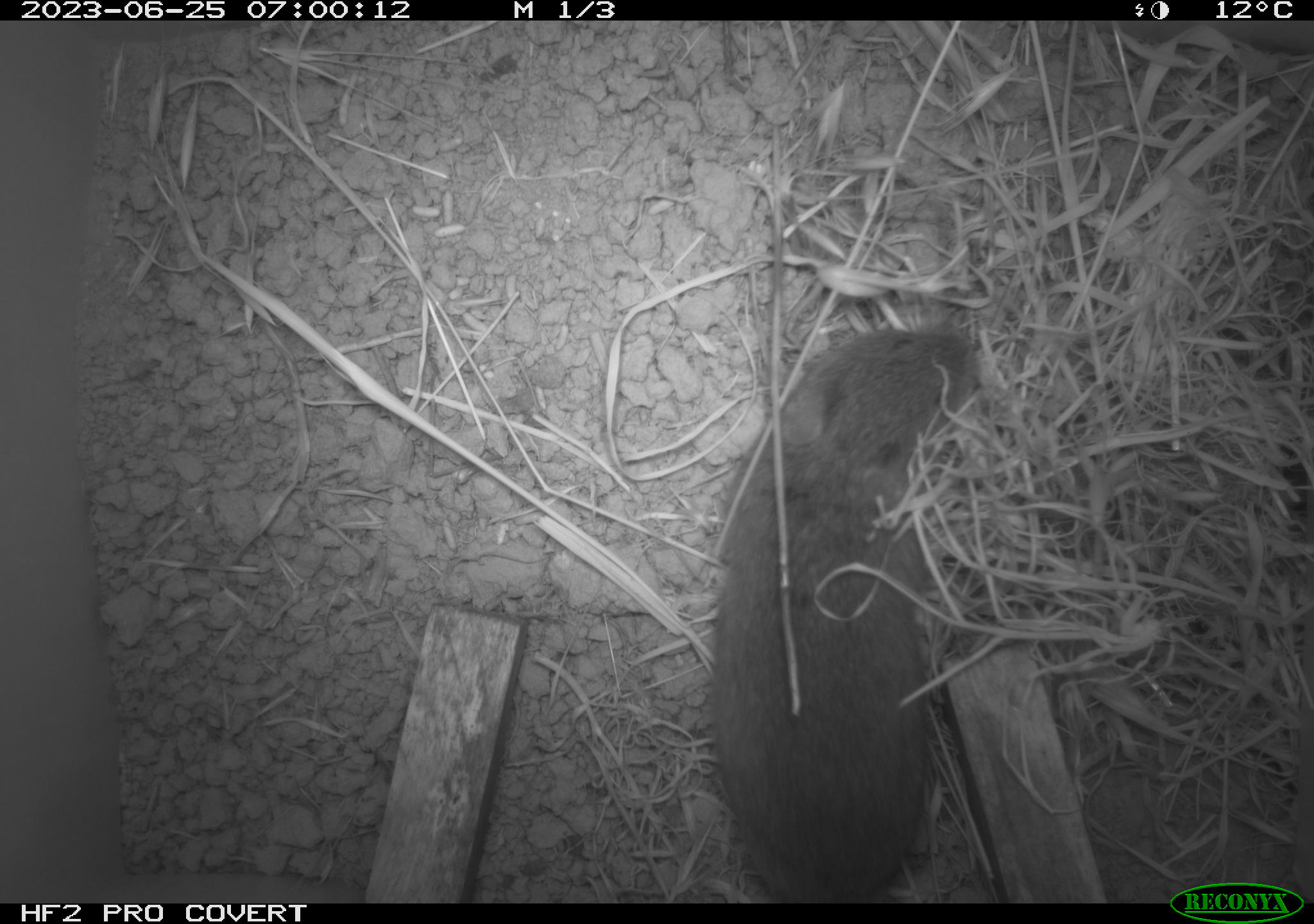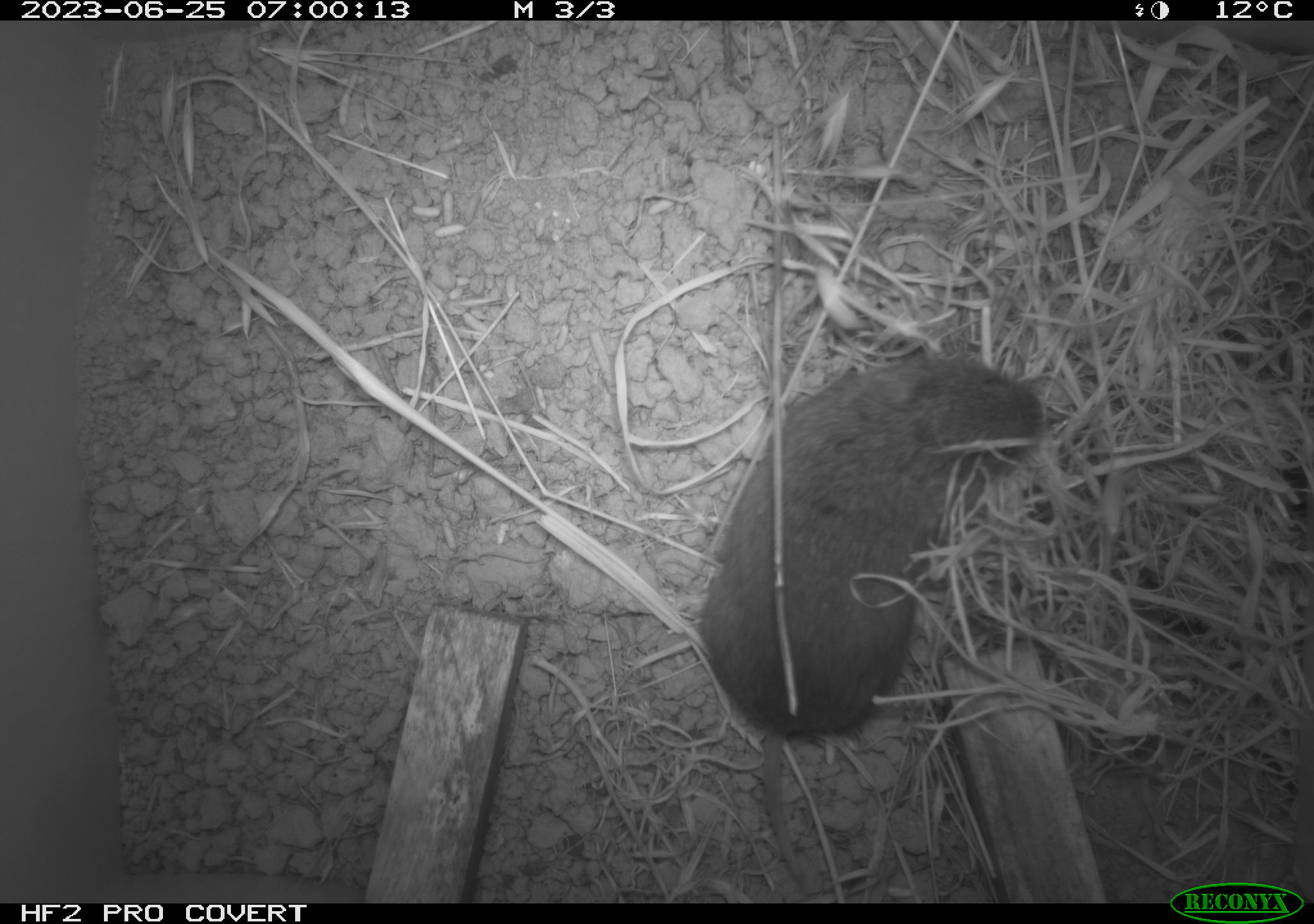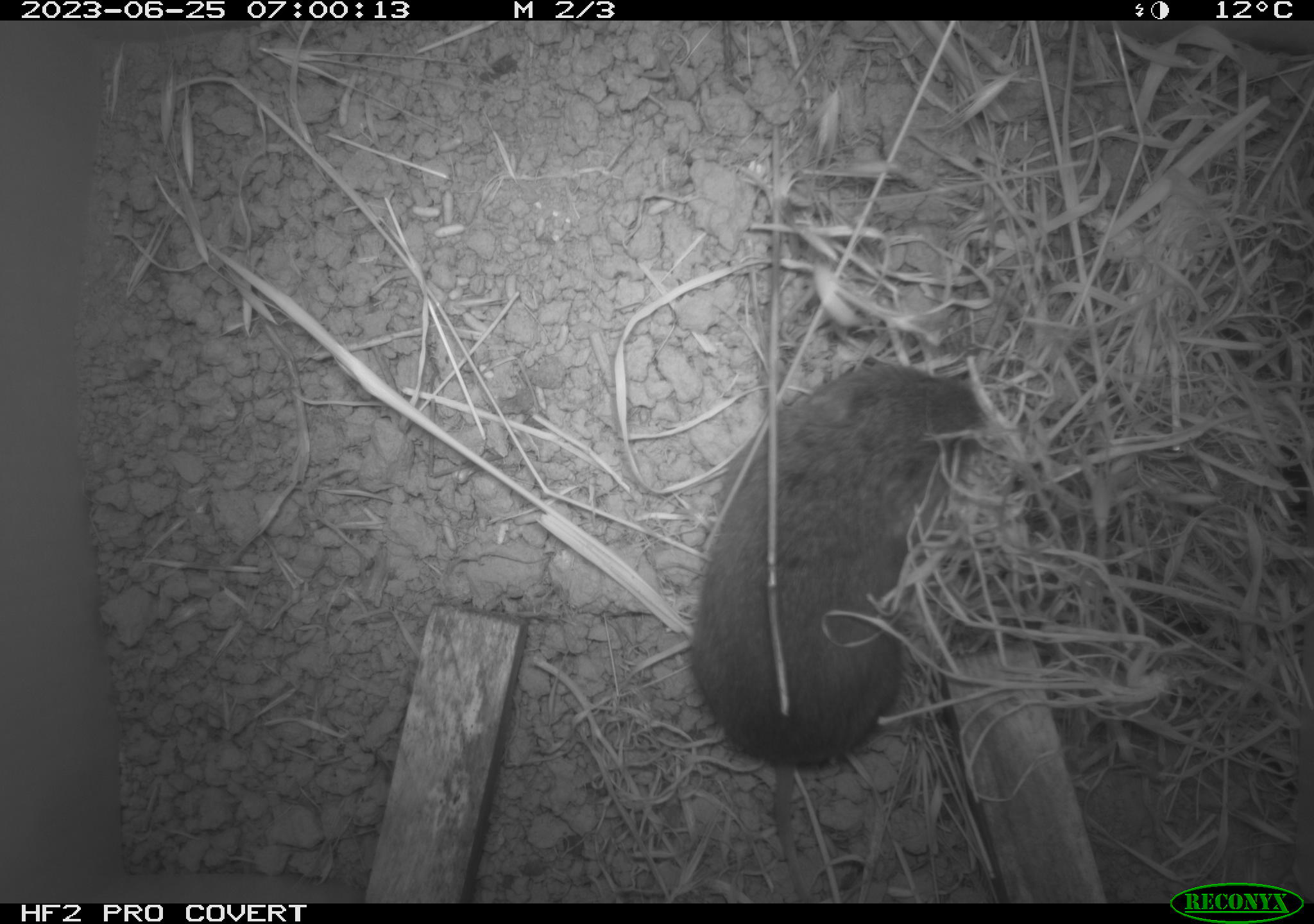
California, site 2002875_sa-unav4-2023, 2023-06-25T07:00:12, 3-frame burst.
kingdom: Animalia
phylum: Chordata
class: Mammalia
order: Rodentia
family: Cricetidae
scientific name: Arvicolinae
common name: voles, lemmings, and muskrats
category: arvicolinae subfamily